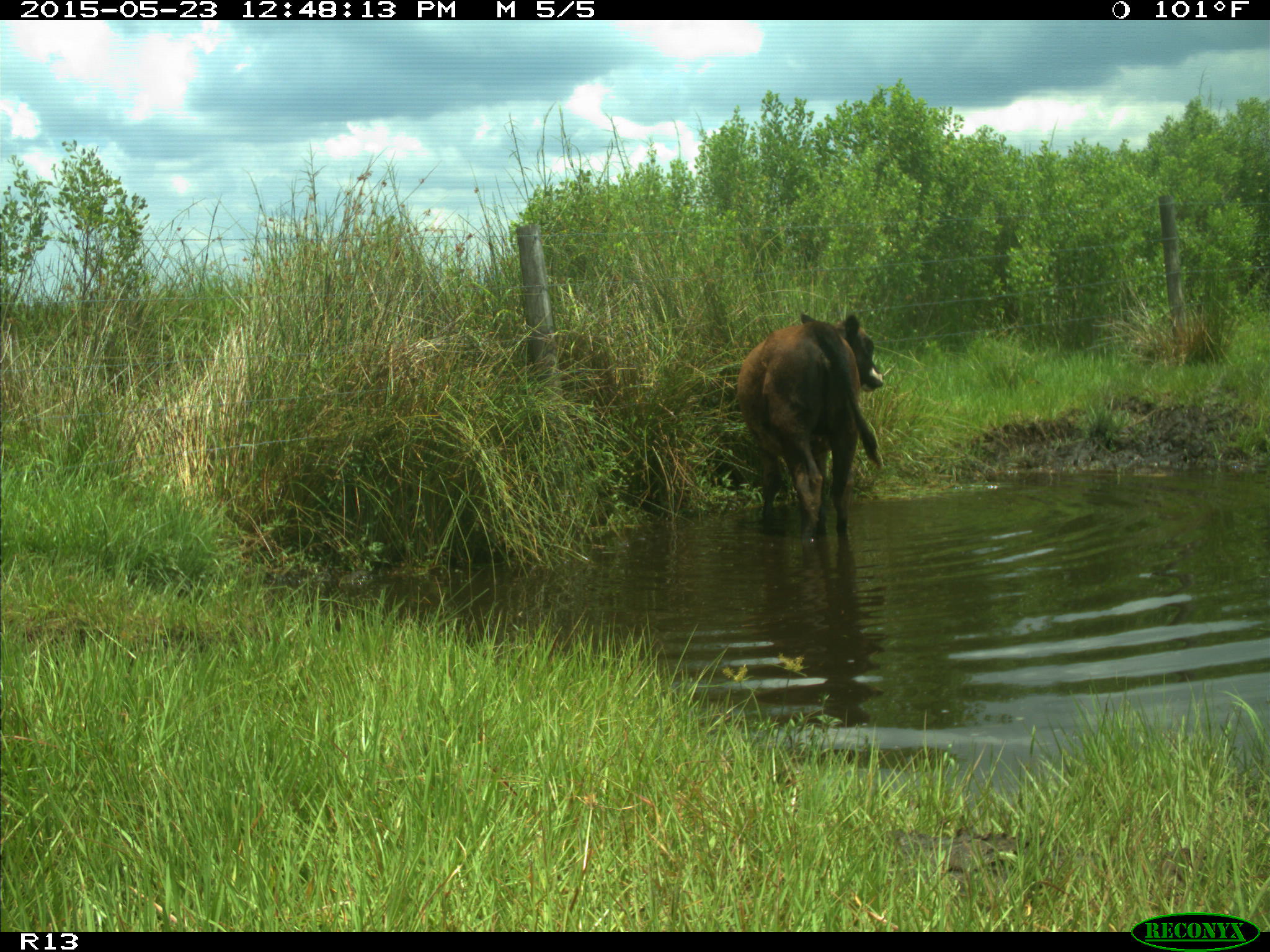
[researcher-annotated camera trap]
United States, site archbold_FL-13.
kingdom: Animalia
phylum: Chordata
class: Mammalia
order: Artiodactyla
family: Bovidae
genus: Bos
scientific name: Bos taurus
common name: domestic cow